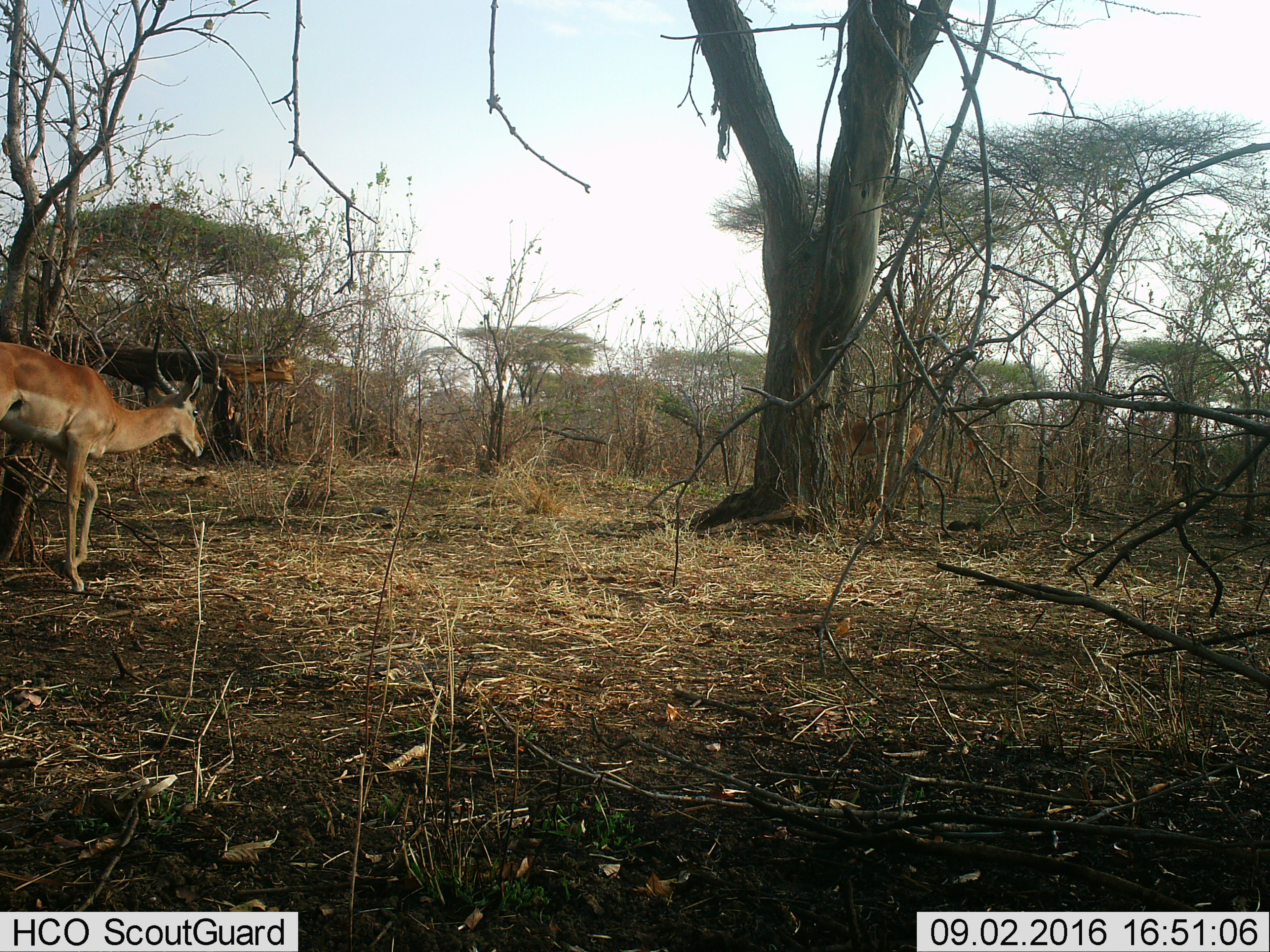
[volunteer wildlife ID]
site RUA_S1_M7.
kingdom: Animalia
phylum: Chordata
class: Mammalia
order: Artiodactyla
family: Bovidae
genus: Aepyceros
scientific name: Aepyceros melampus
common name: impala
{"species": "impala (Aepyceros melampus)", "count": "2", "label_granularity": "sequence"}